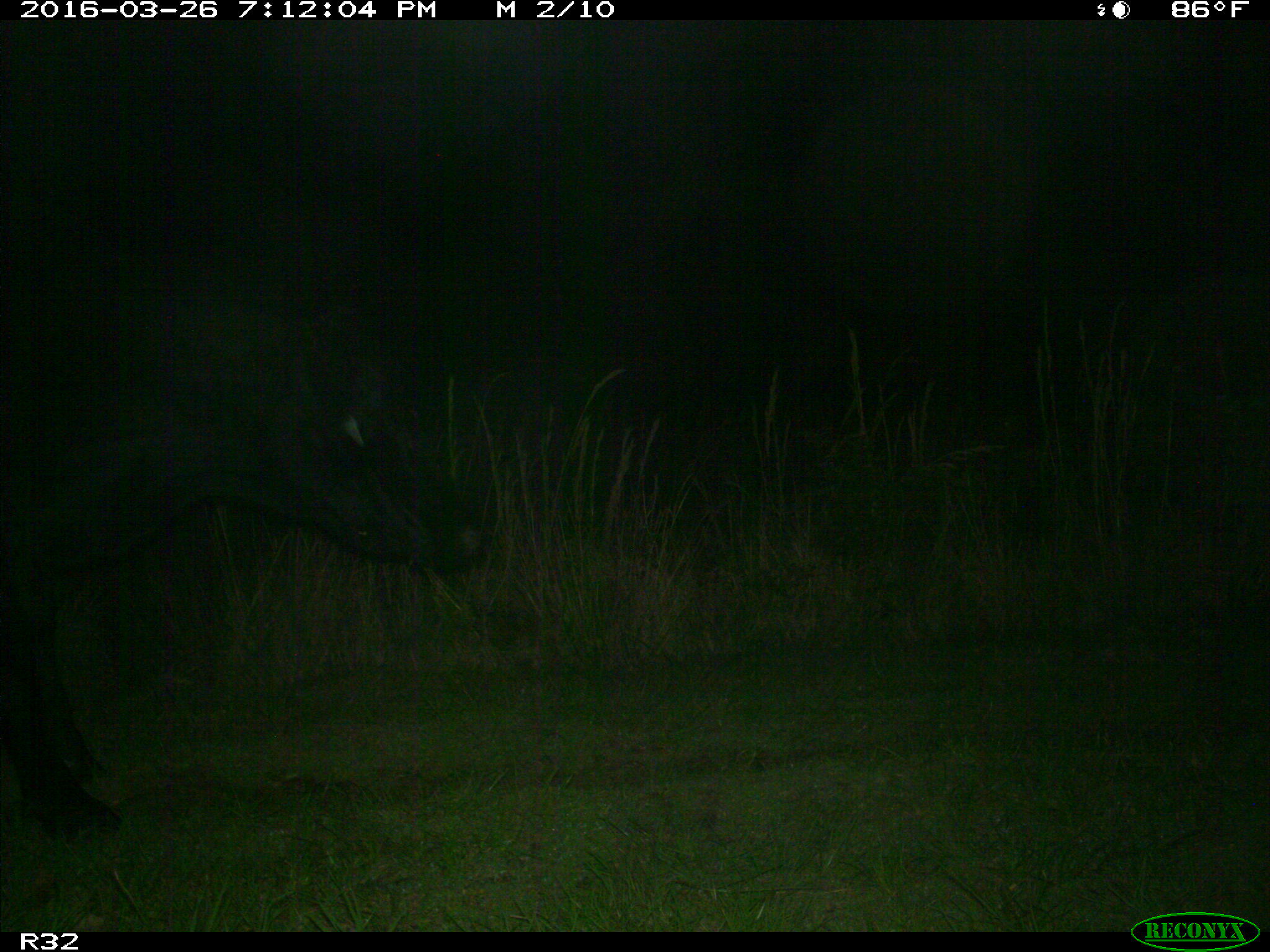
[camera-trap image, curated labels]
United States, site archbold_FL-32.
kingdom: Animalia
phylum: Chordata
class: Mammalia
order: Artiodactyla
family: Bovidae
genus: Bos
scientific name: Bos taurus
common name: domestic cow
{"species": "Bos taurus (domestic cow)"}